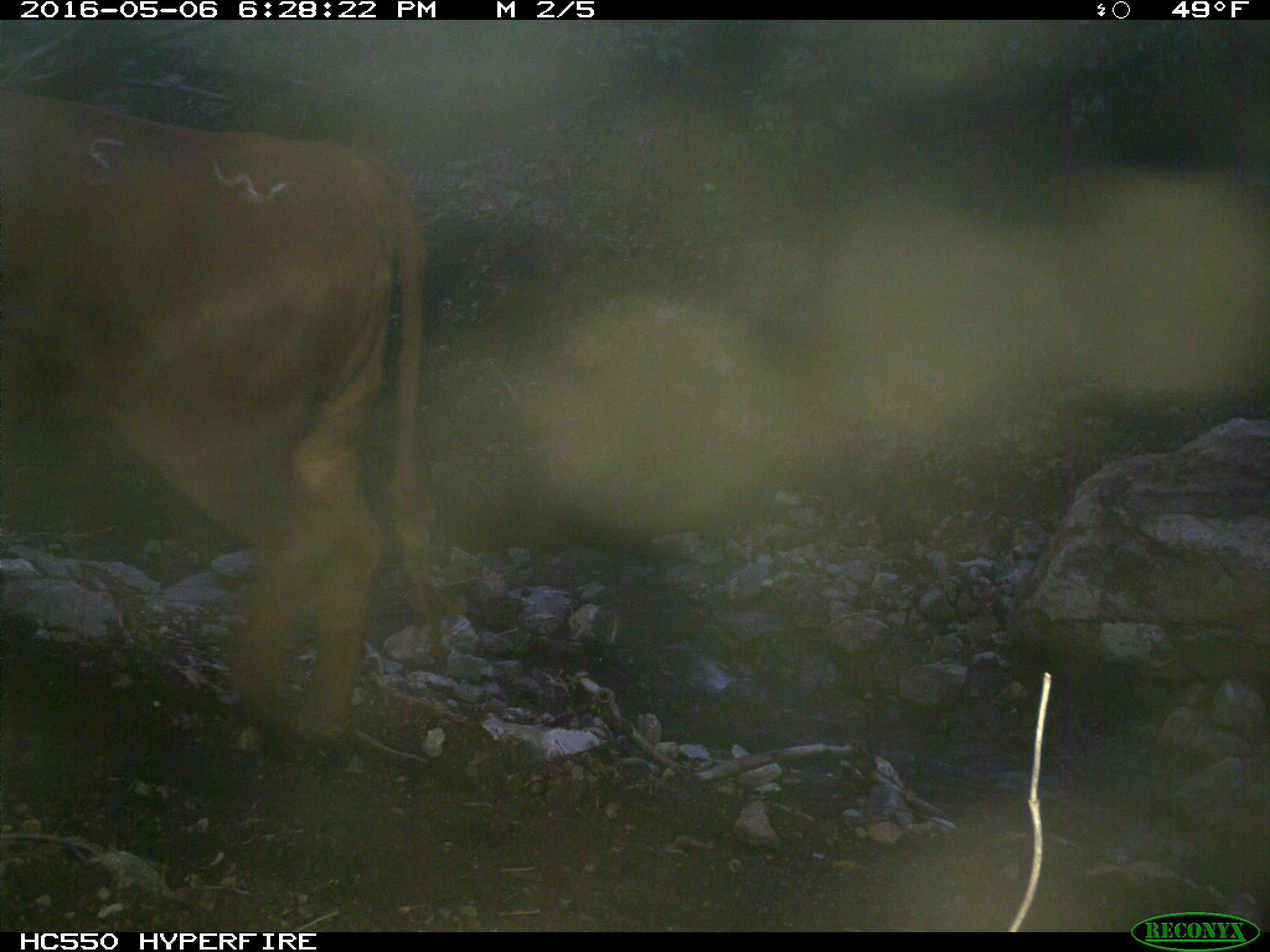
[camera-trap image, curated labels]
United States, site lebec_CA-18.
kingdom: Animalia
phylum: Chordata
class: Mammalia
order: Artiodactyla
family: Bovidae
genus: Bos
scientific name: Bos taurus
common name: domestic cow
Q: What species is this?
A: Bos taurus (domestic cow).